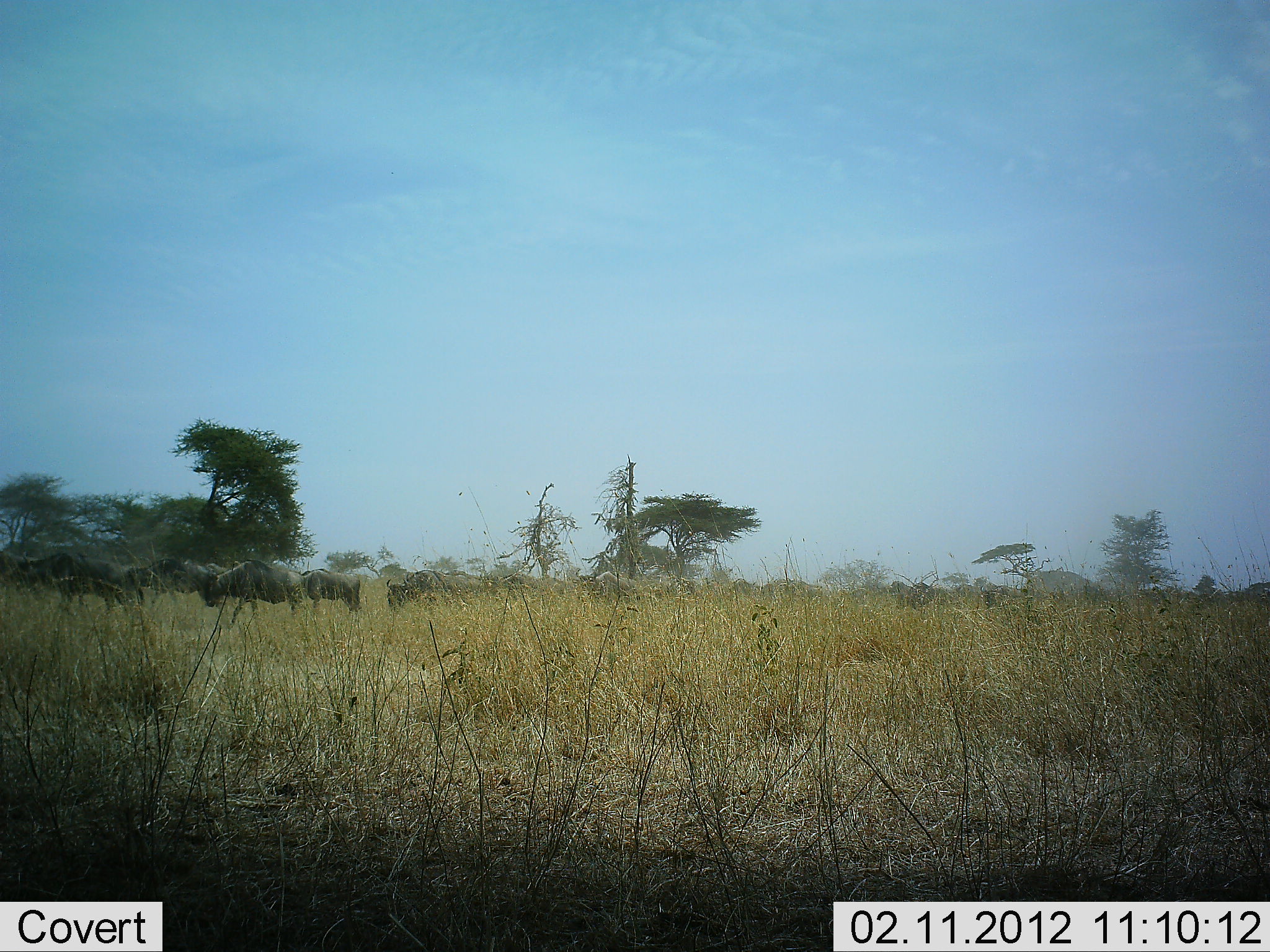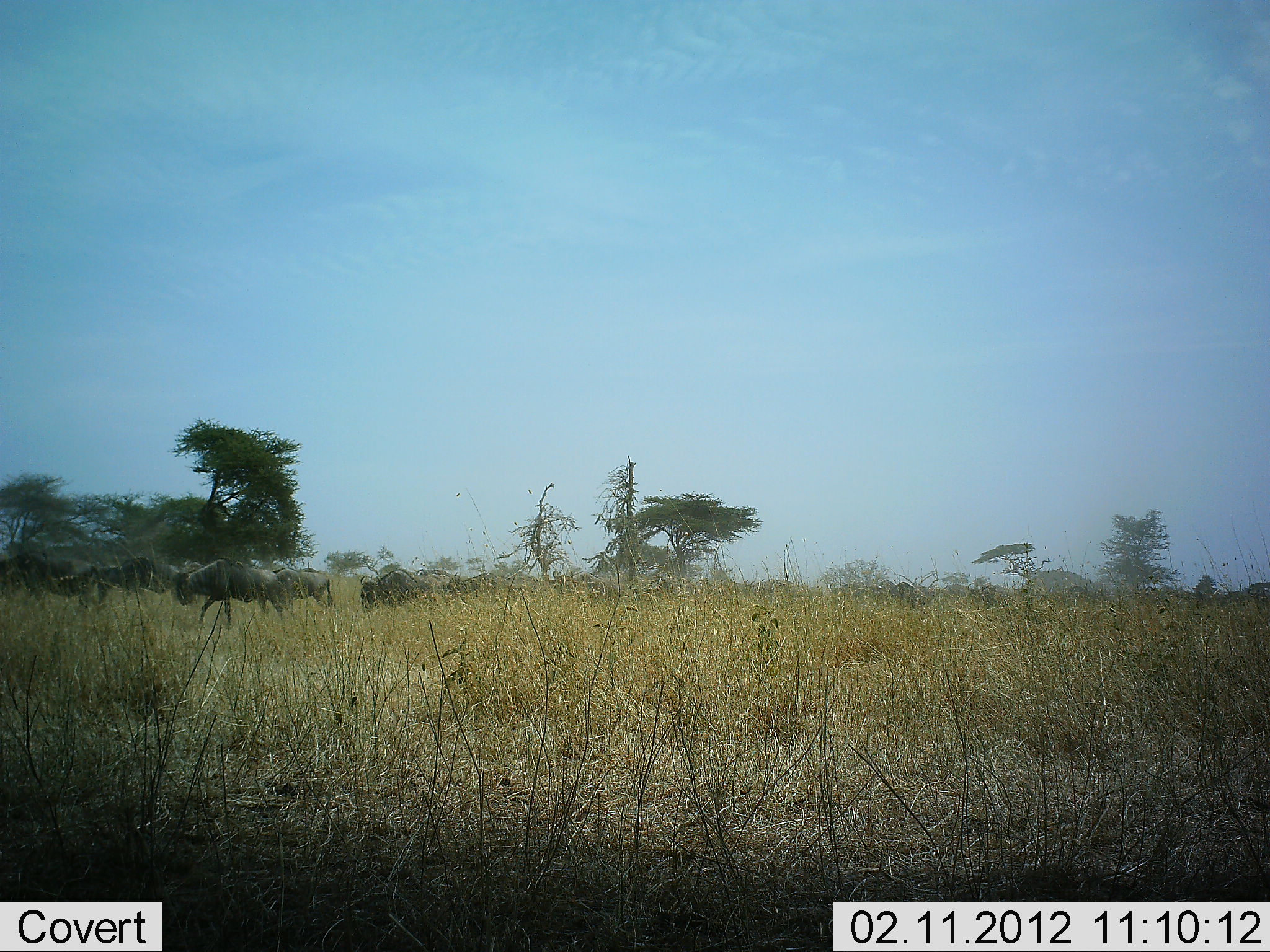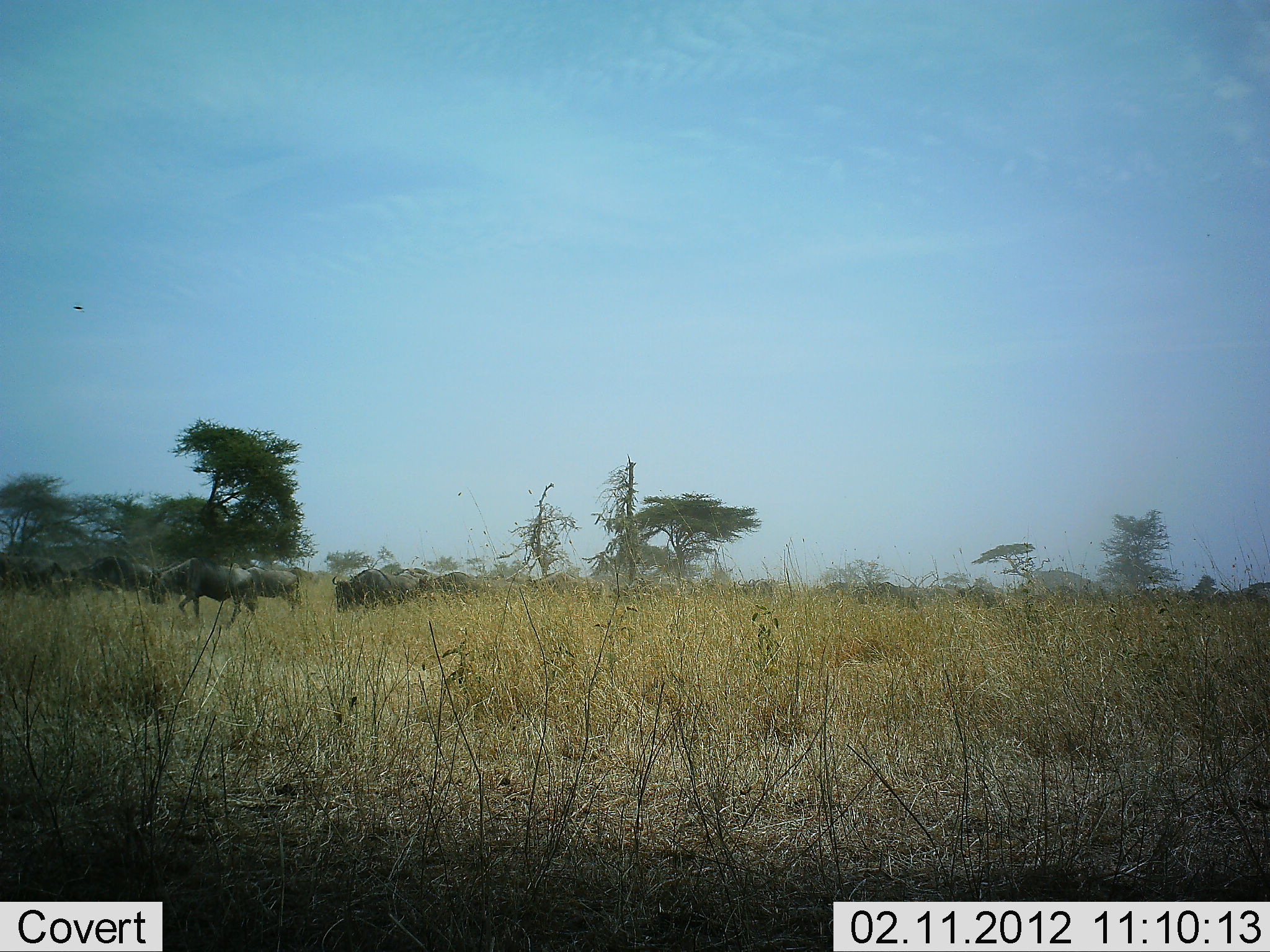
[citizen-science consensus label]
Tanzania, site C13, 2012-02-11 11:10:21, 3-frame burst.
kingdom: Animalia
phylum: Chordata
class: Mammalia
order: Artiodactyla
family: Bovidae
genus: Connochaetes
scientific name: Connochaetes taurinus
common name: blue wildebeest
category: wildebeest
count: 11-50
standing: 0%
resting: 0%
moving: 100%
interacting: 0%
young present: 0%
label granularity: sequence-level